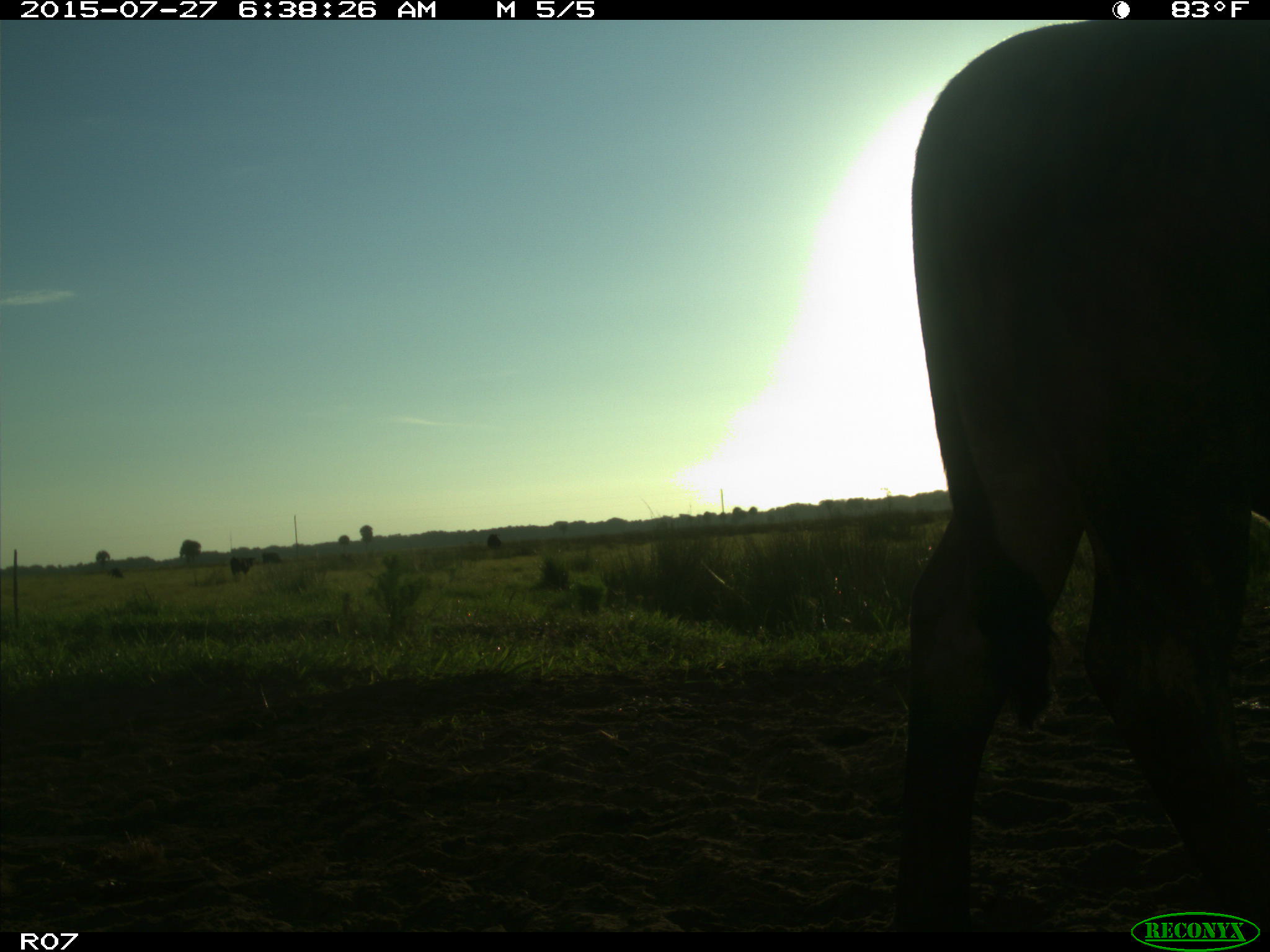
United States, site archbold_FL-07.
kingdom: Animalia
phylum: Chordata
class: Mammalia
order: Artiodactyla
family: Bovidae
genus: Bos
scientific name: Bos taurus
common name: domestic cow